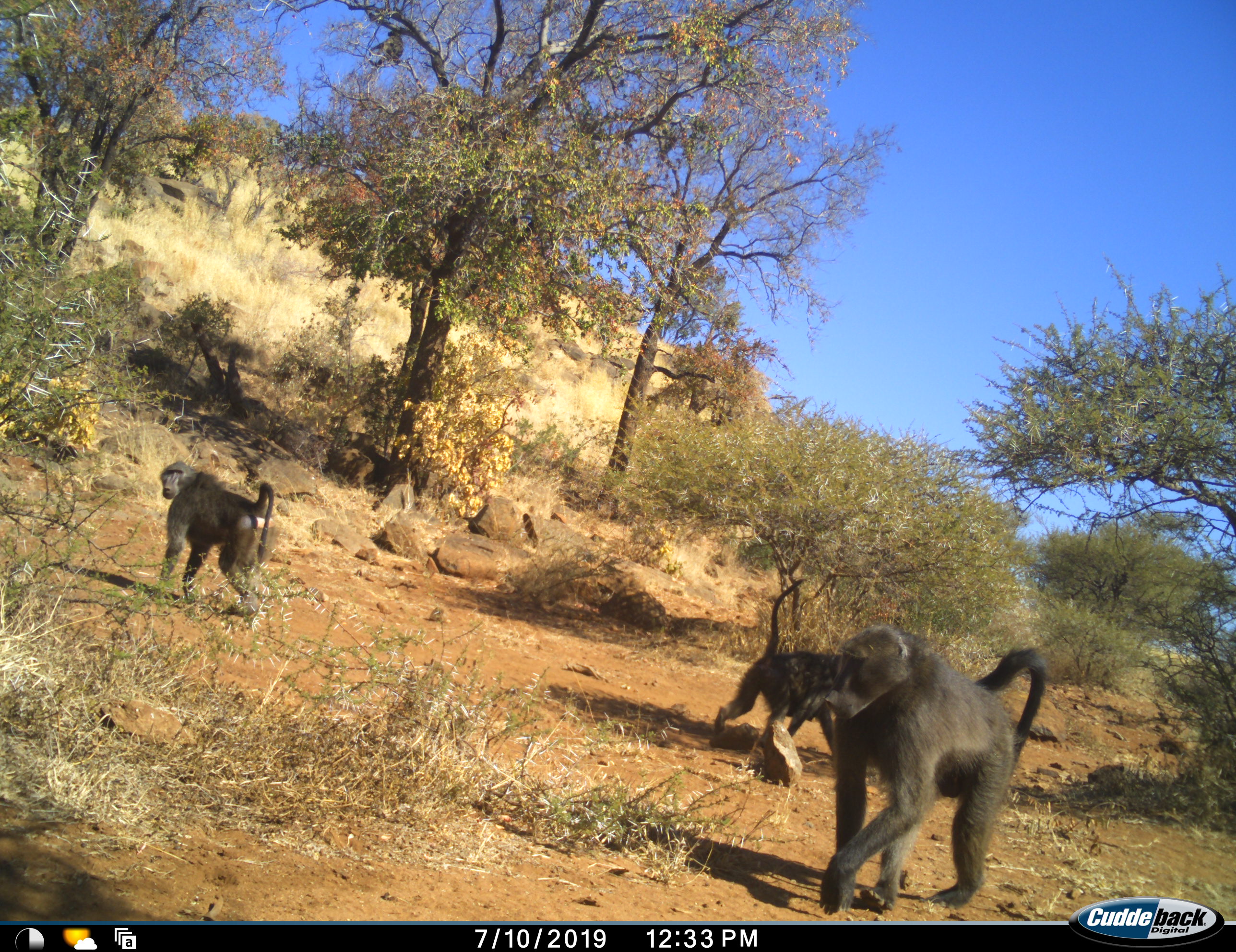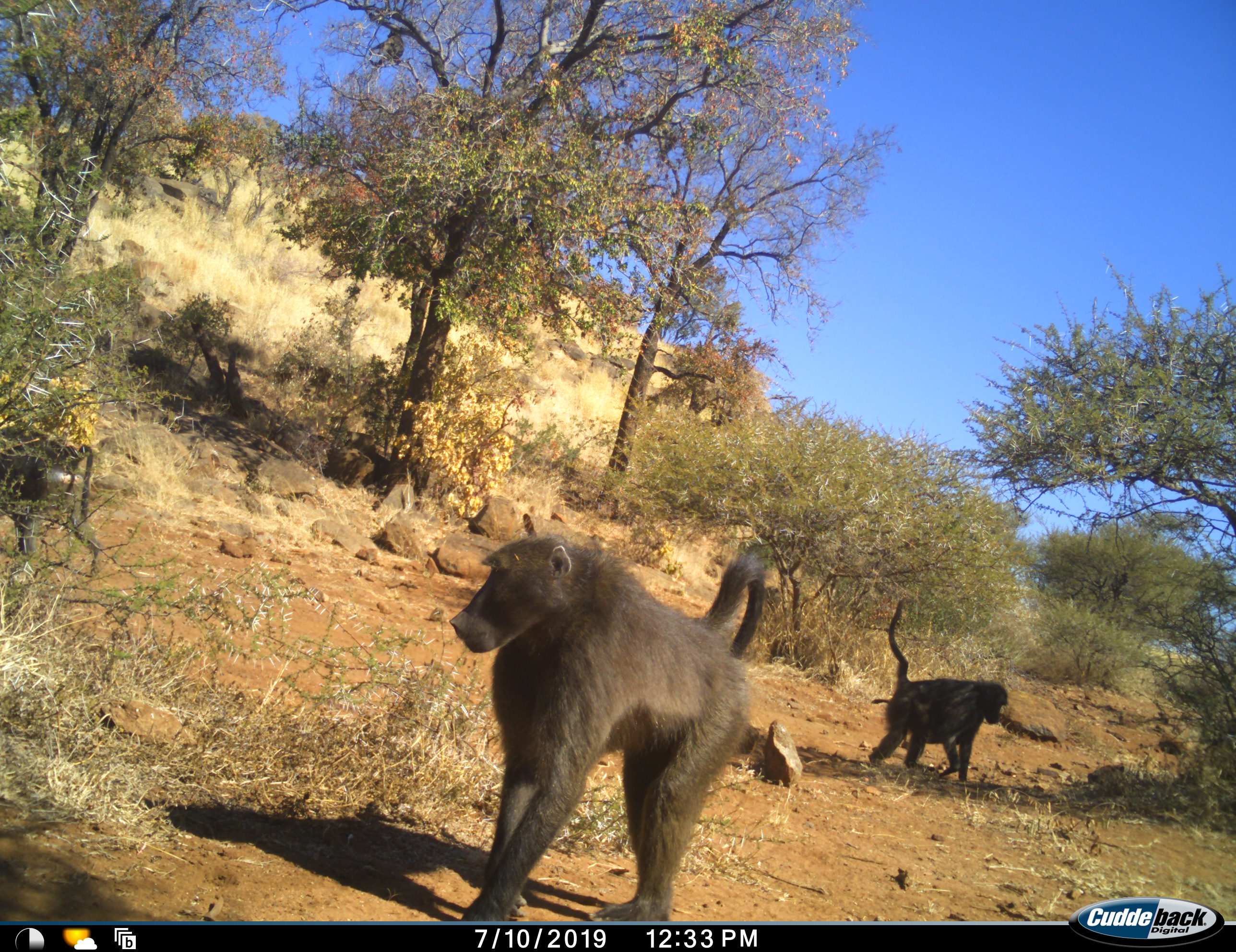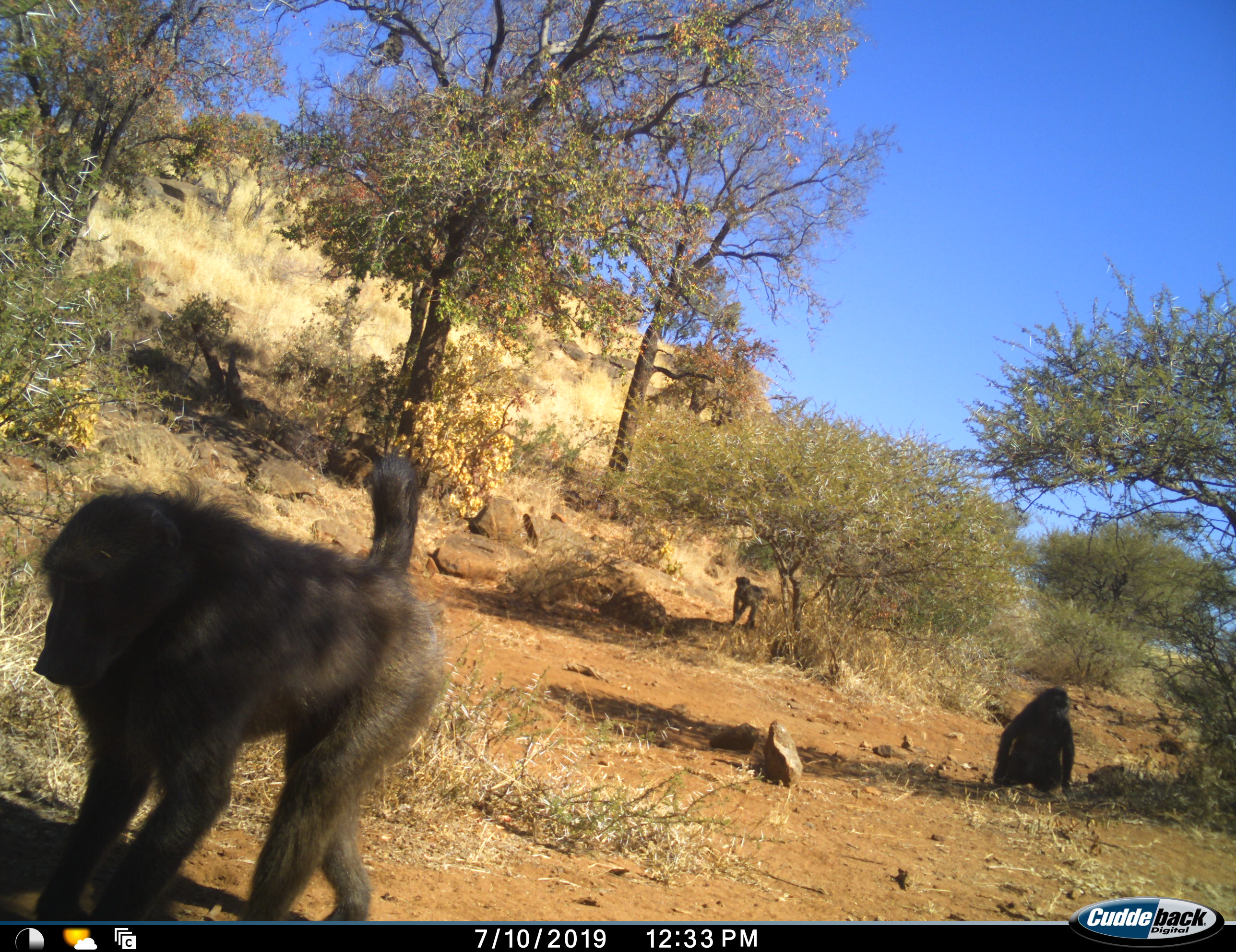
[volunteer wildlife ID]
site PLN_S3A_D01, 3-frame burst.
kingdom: Animalia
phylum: Chordata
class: Mammalia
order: Primates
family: Cercopithecidae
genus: Papio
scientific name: Papio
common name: baboon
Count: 4.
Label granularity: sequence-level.